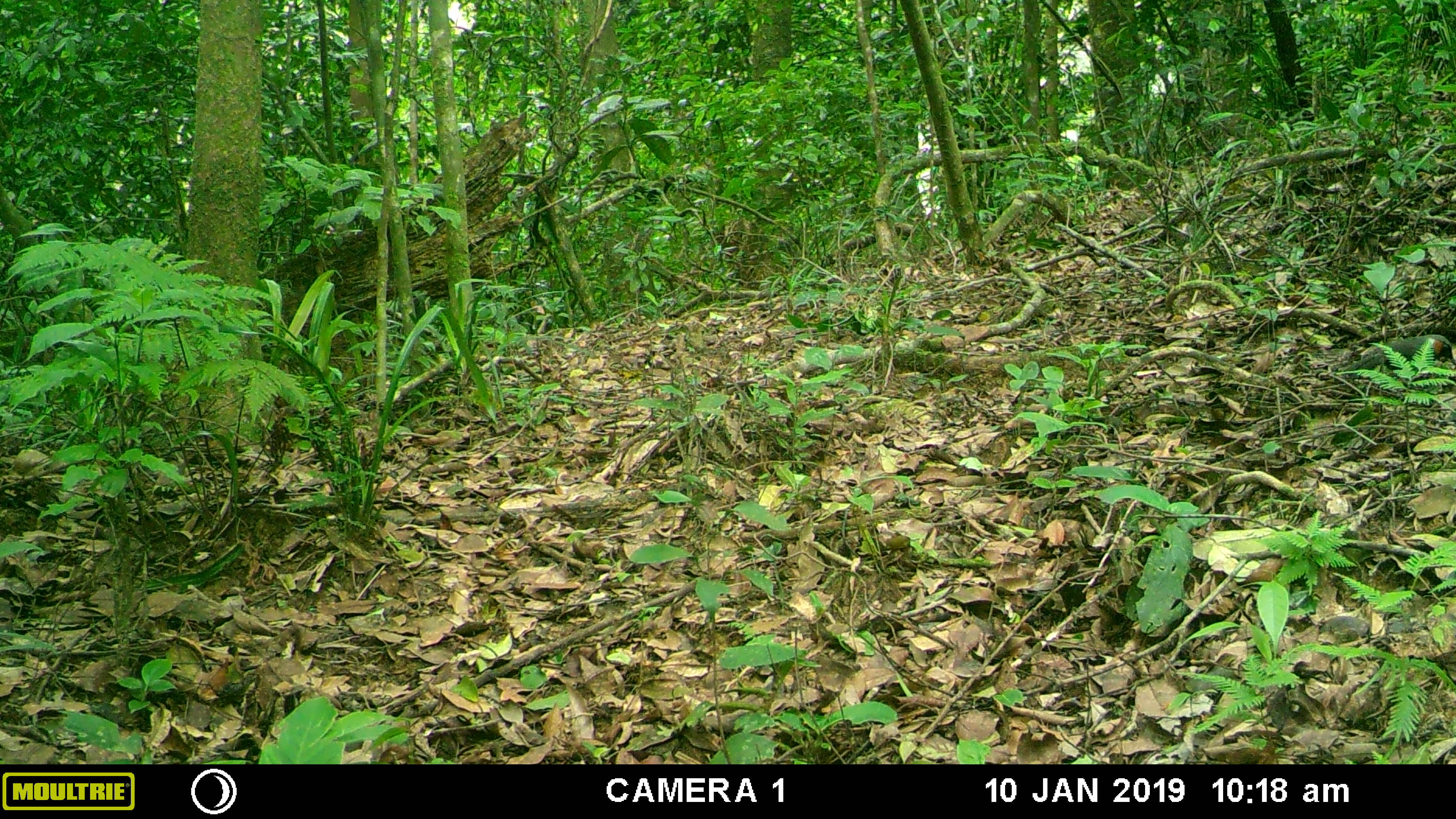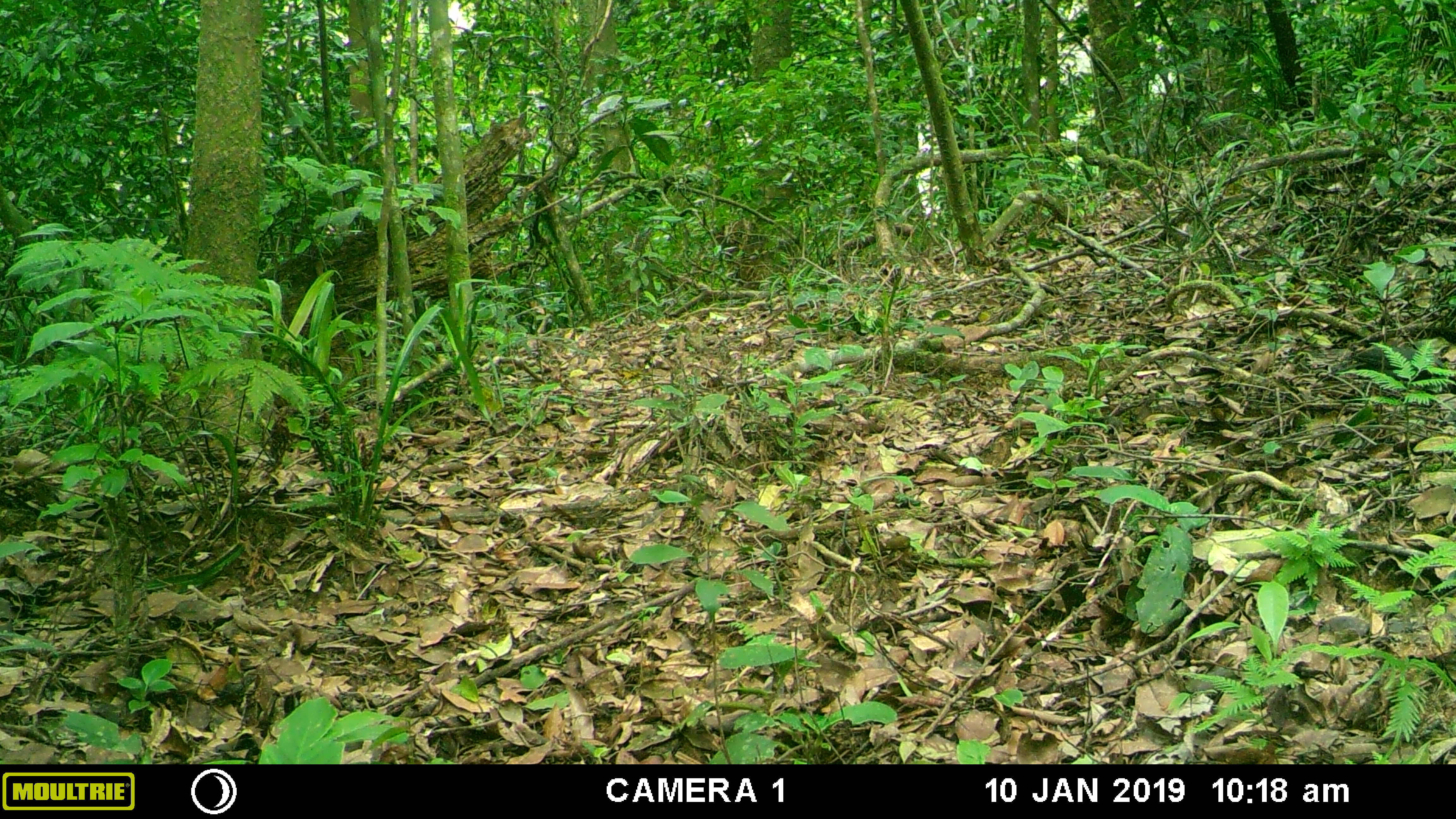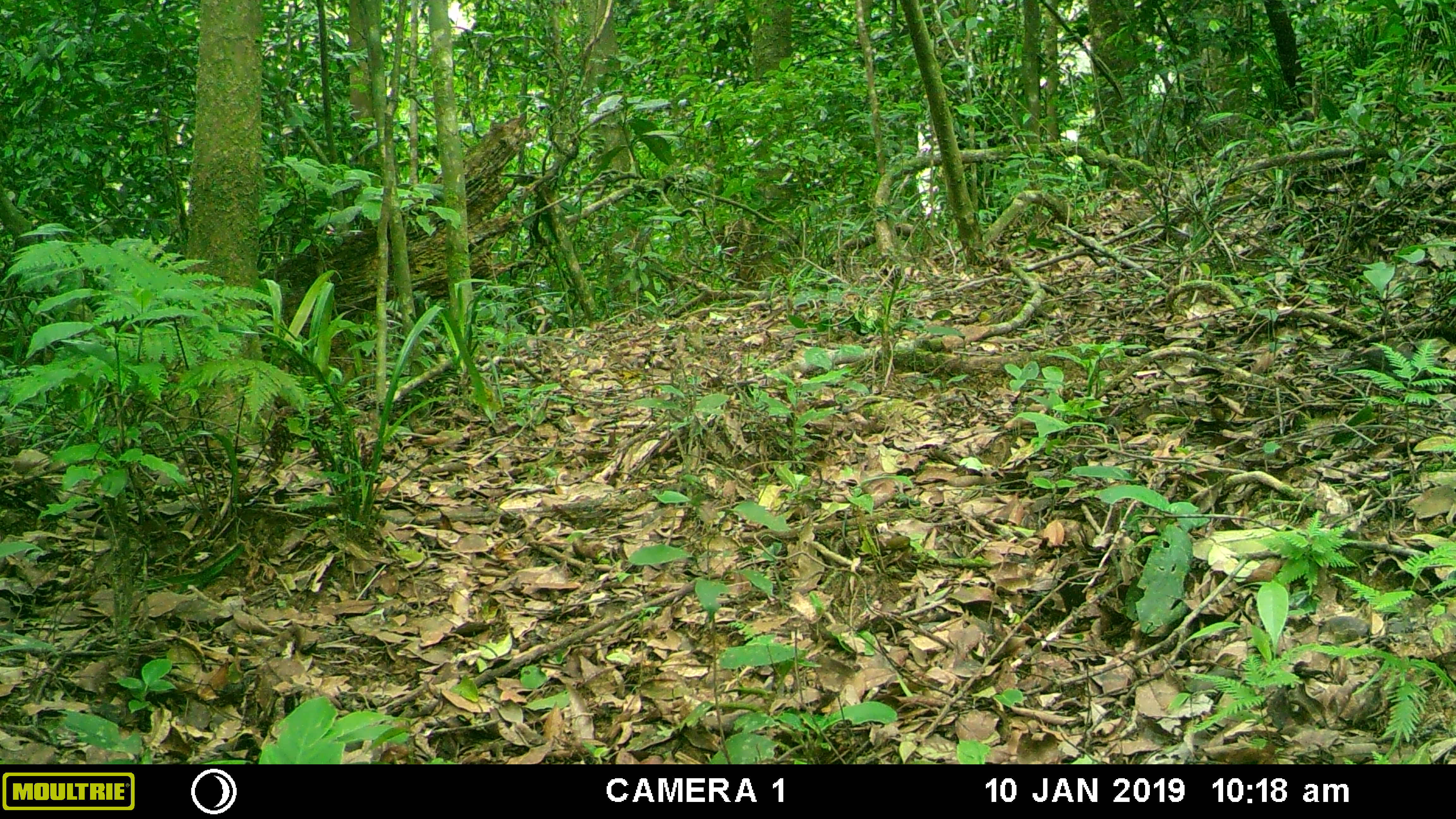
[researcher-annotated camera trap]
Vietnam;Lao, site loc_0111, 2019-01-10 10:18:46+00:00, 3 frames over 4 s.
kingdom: Animalia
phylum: Chordata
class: Aves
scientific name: Aves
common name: bird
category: unidentified bird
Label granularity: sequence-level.